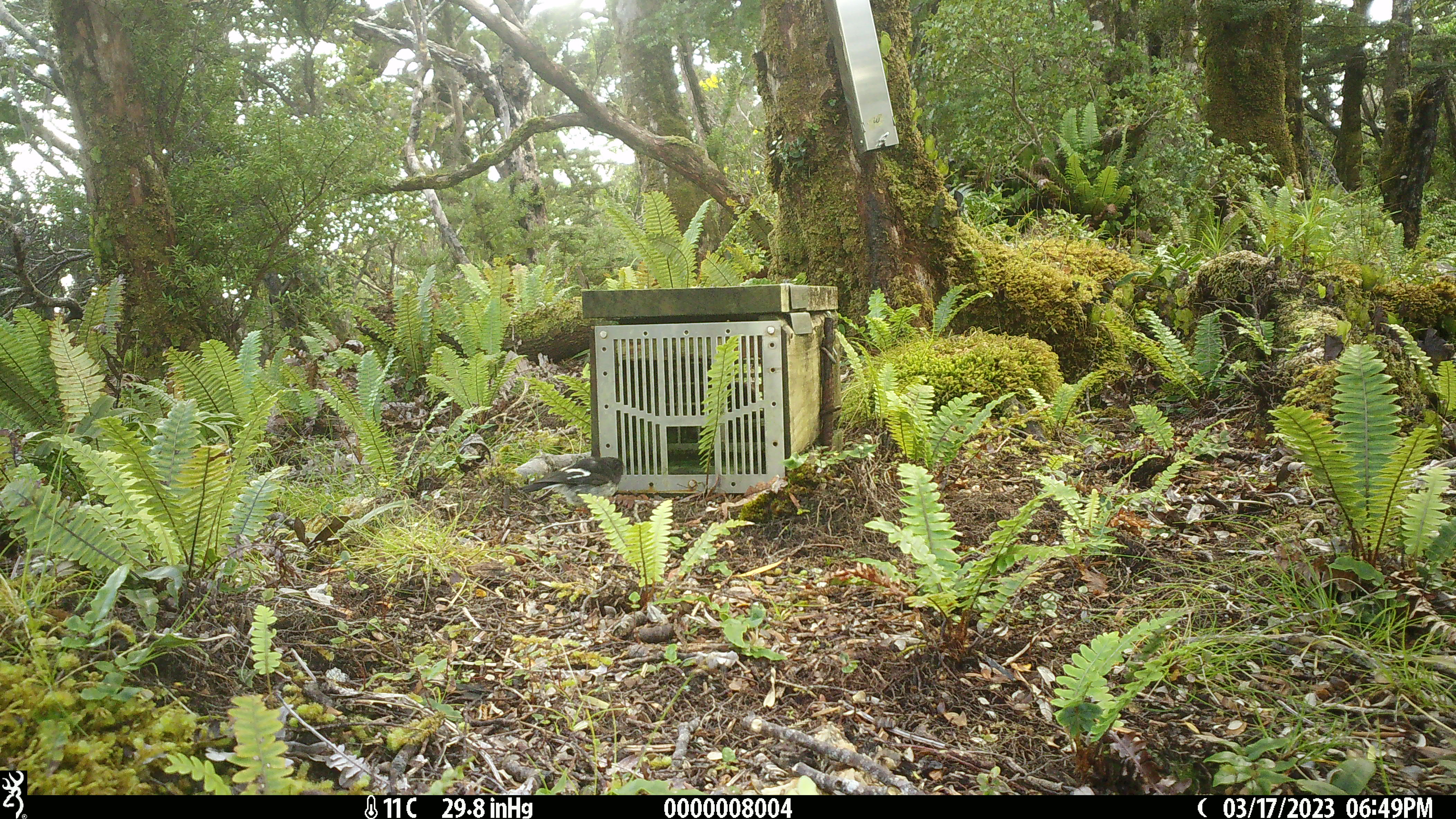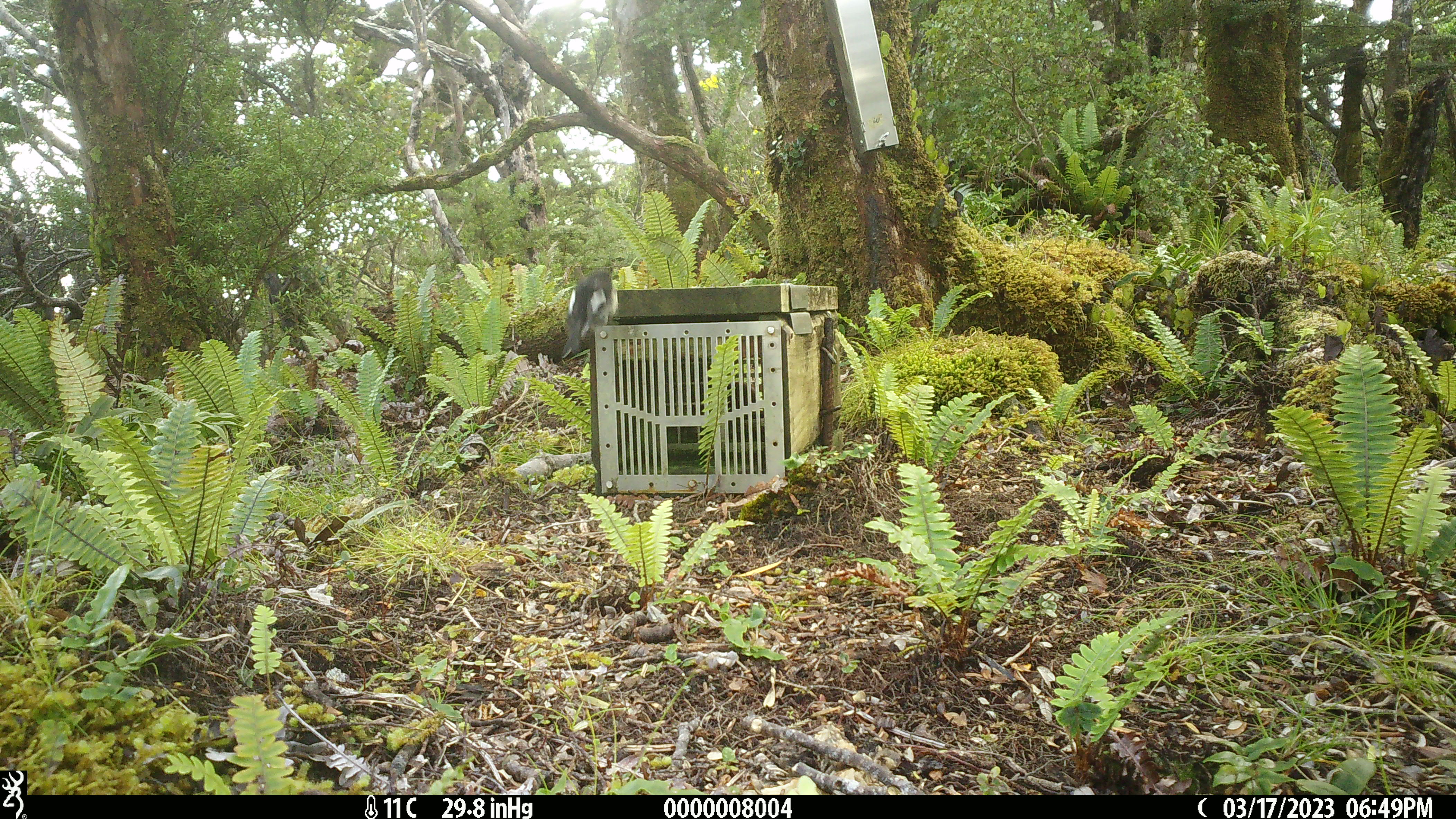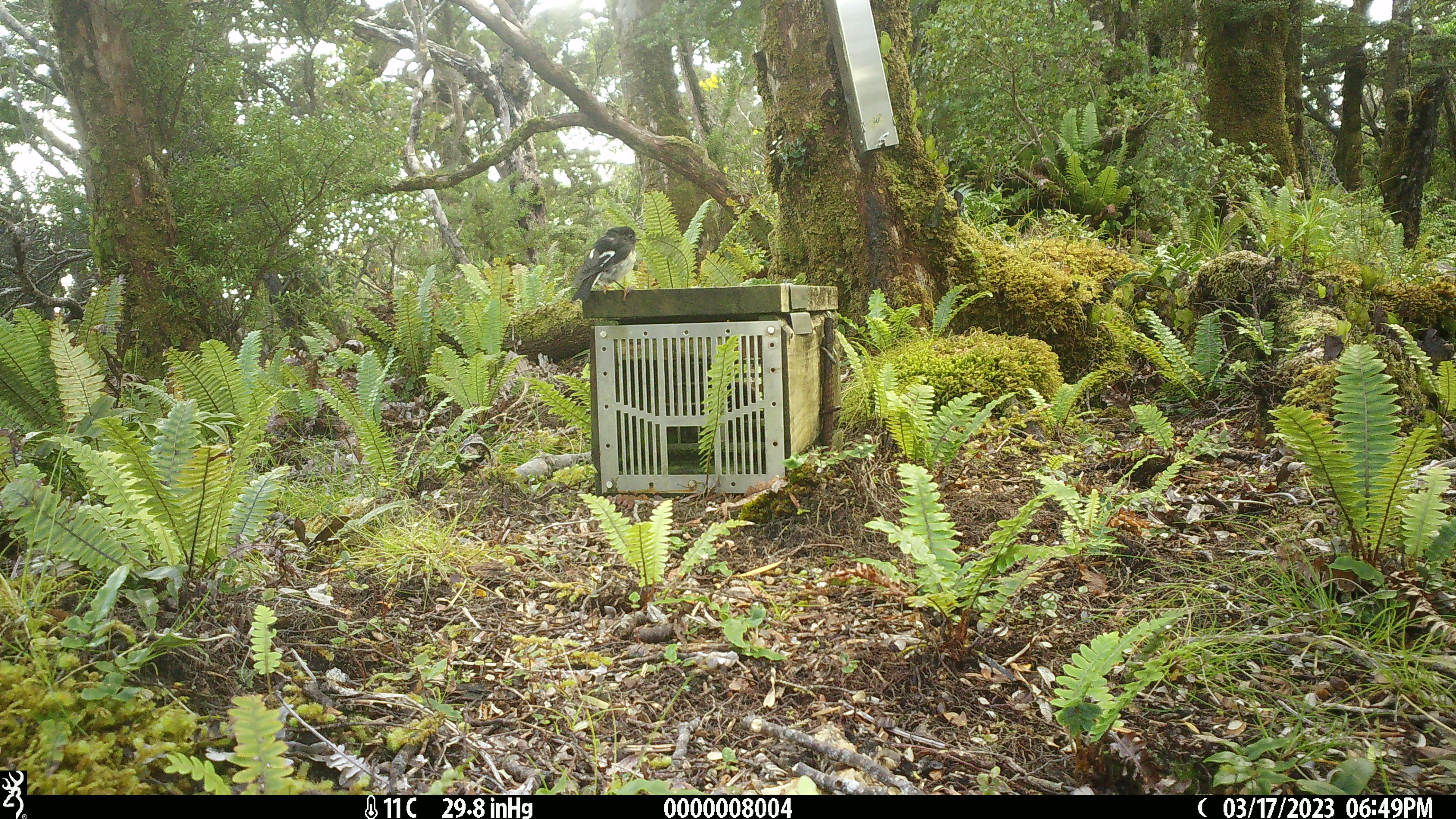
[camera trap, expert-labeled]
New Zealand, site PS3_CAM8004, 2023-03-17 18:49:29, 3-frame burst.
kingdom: Animalia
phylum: Chordata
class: Aves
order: Passeriformes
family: Petroicidae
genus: Petroica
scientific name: Petroica macrocephala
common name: tomtit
Tomtit (Petroica macrocephala).